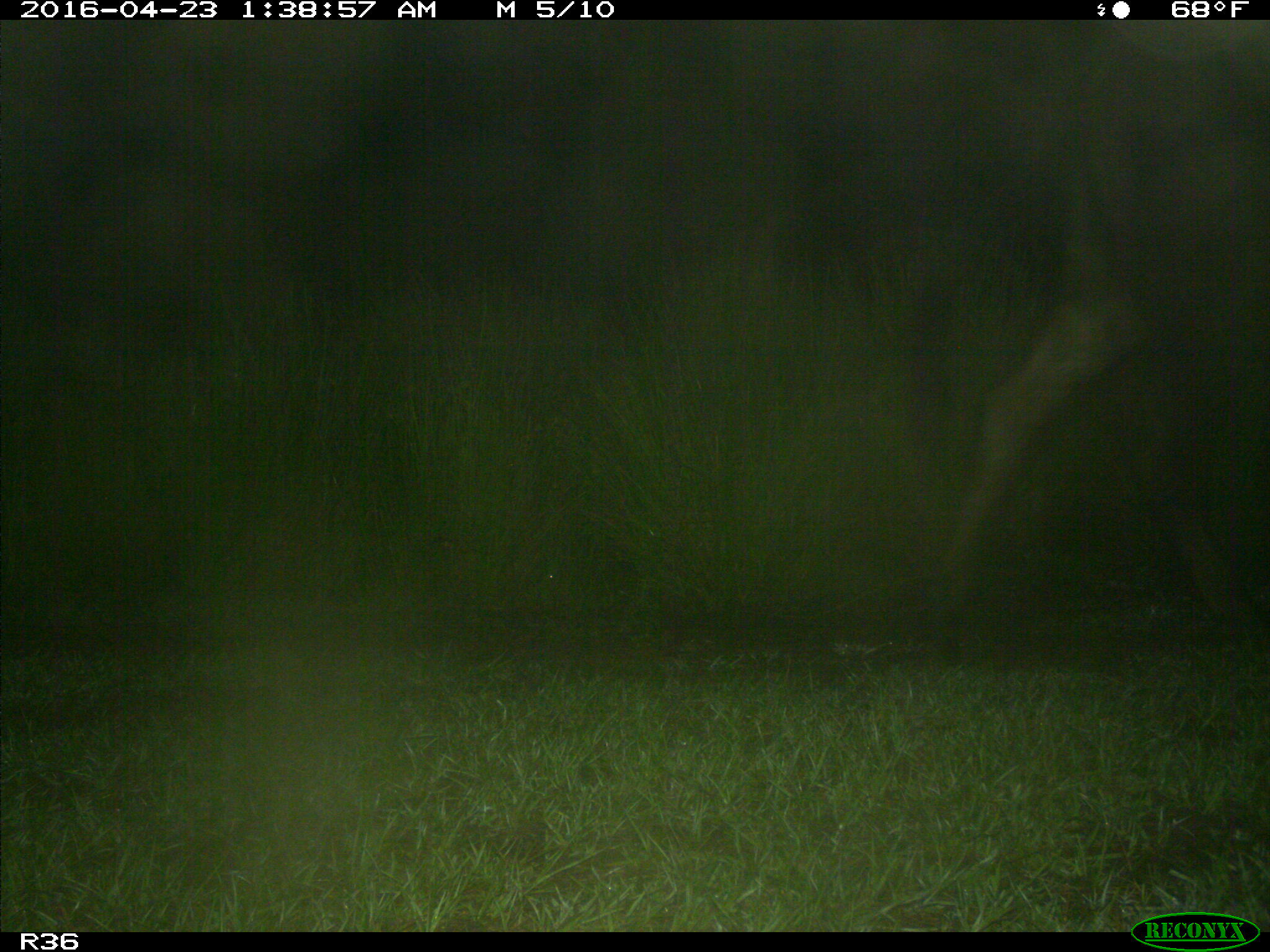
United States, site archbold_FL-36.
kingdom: Animalia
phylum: Chordata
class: Mammalia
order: Artiodactyla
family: Bovidae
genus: Bos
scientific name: Bos taurus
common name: domestic cow